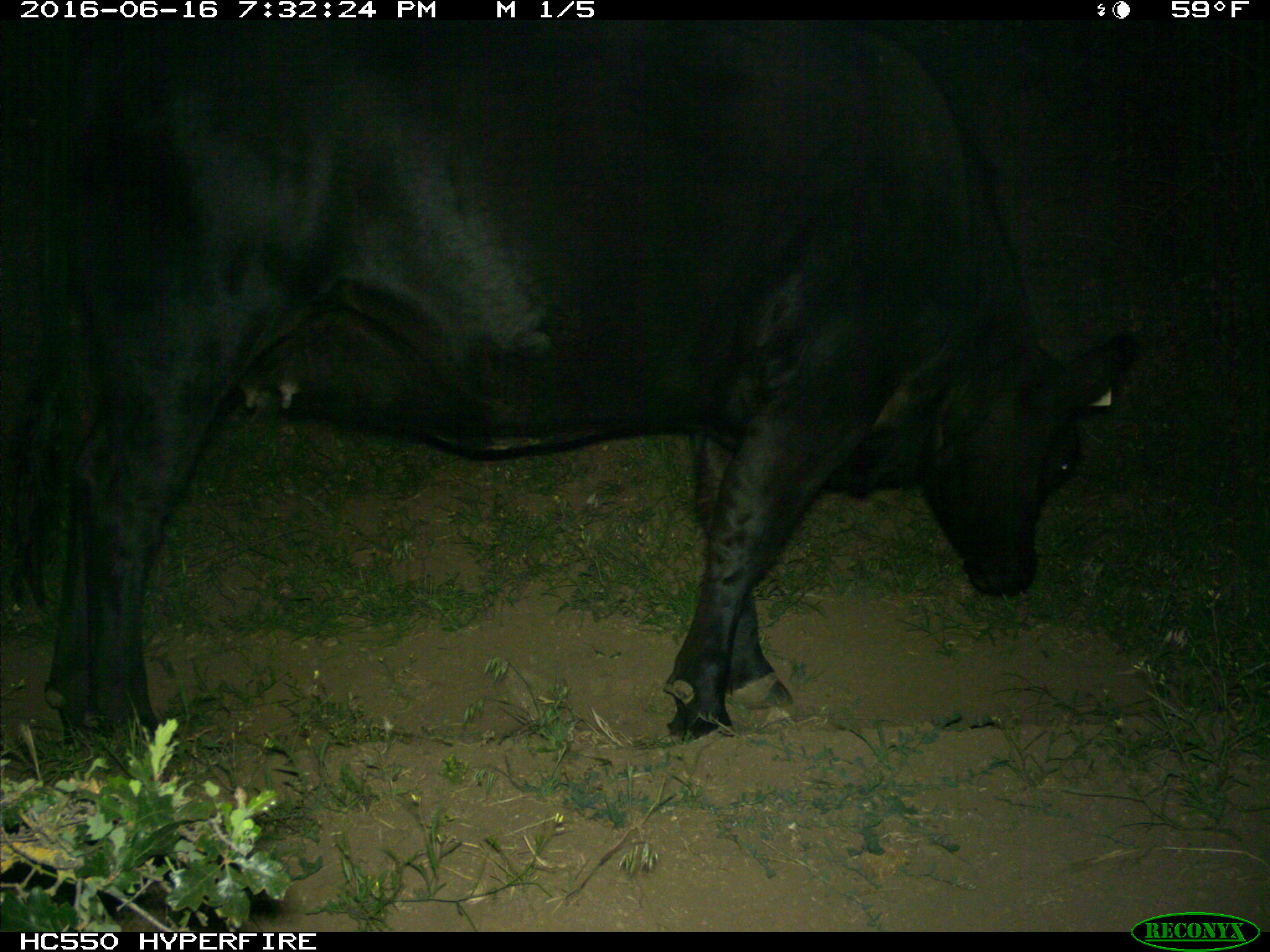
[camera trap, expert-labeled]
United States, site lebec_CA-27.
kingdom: Animalia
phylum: Chordata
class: Mammalia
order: Artiodactyla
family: Bovidae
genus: Bos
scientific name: Bos taurus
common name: domestic cow